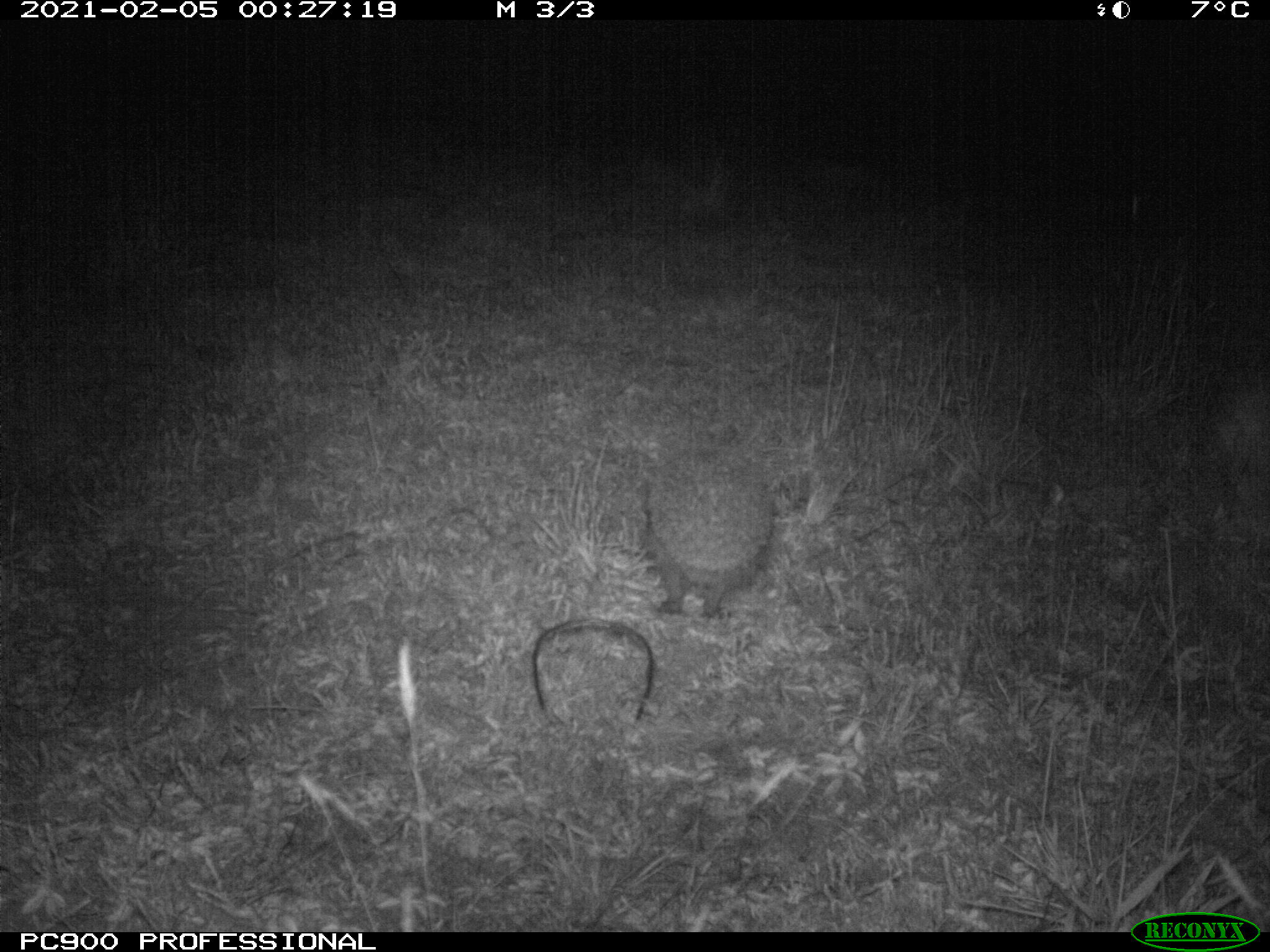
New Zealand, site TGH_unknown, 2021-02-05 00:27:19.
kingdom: Animalia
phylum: Chordata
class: Mammalia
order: Eulipotyphla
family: Erinaceidae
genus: Erinaceus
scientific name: Erinaceus europaeus europaeus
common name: european hedgehog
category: hedgehog